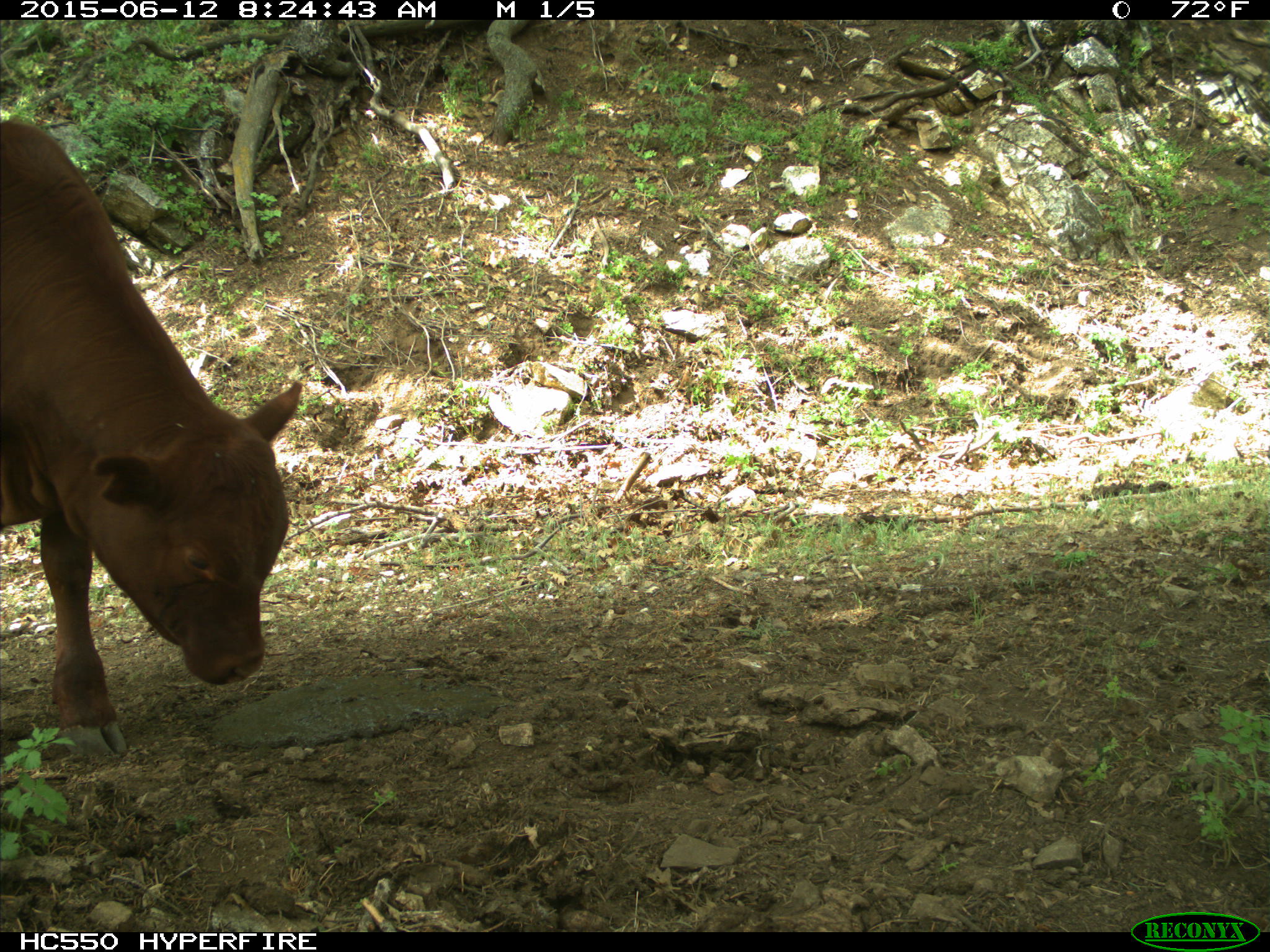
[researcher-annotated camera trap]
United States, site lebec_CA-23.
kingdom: Animalia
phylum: Chordata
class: Mammalia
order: Artiodactyla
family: Bovidae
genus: Bos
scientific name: Bos taurus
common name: domestic cow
Bos taurus (domestic cow).